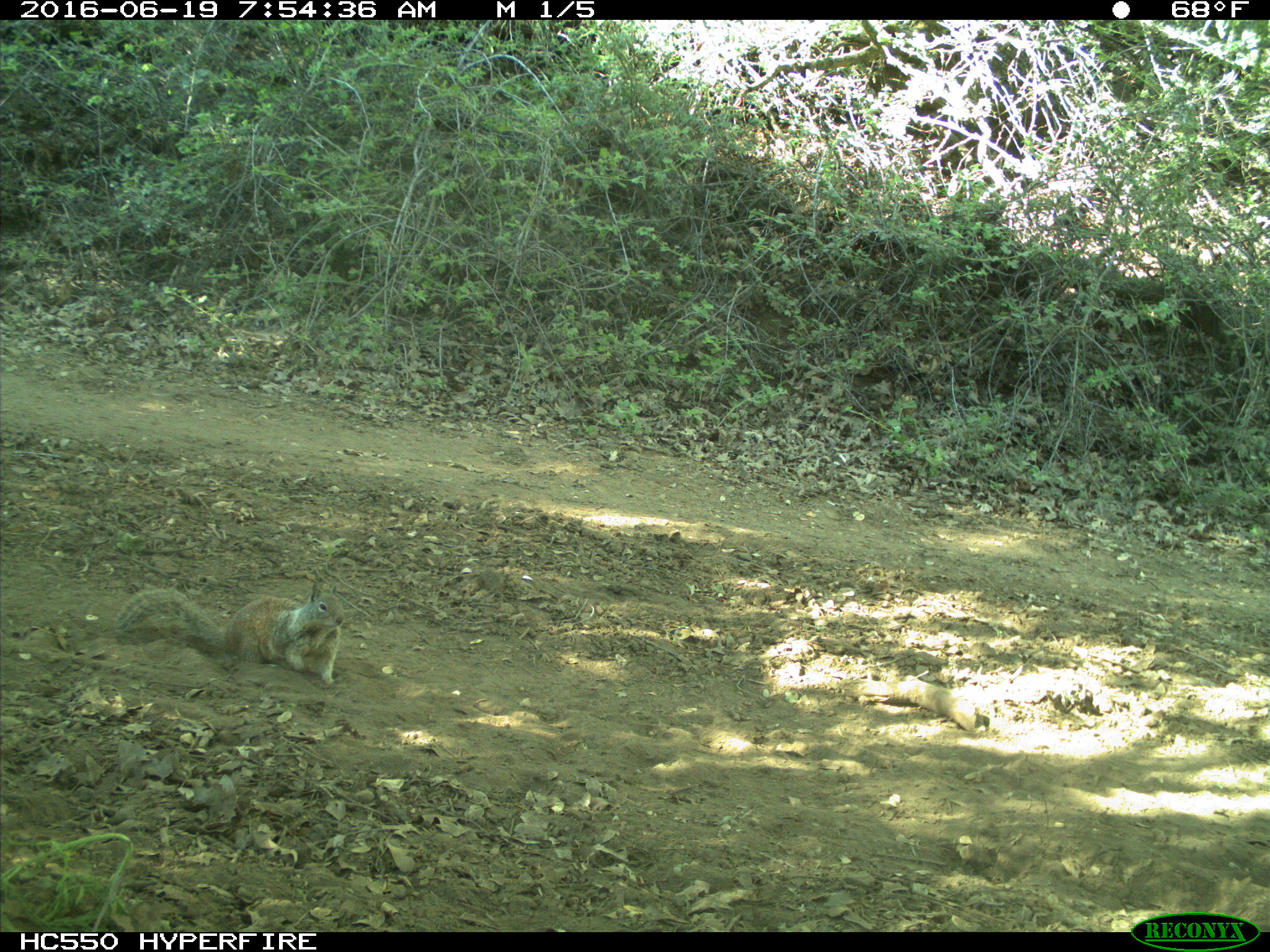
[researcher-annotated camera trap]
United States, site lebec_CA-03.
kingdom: Animalia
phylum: Chordata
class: Mammalia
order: Rodentia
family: Sciuridae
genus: Otospermophilus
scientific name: Otospermophilus beecheyi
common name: california ground squirrel